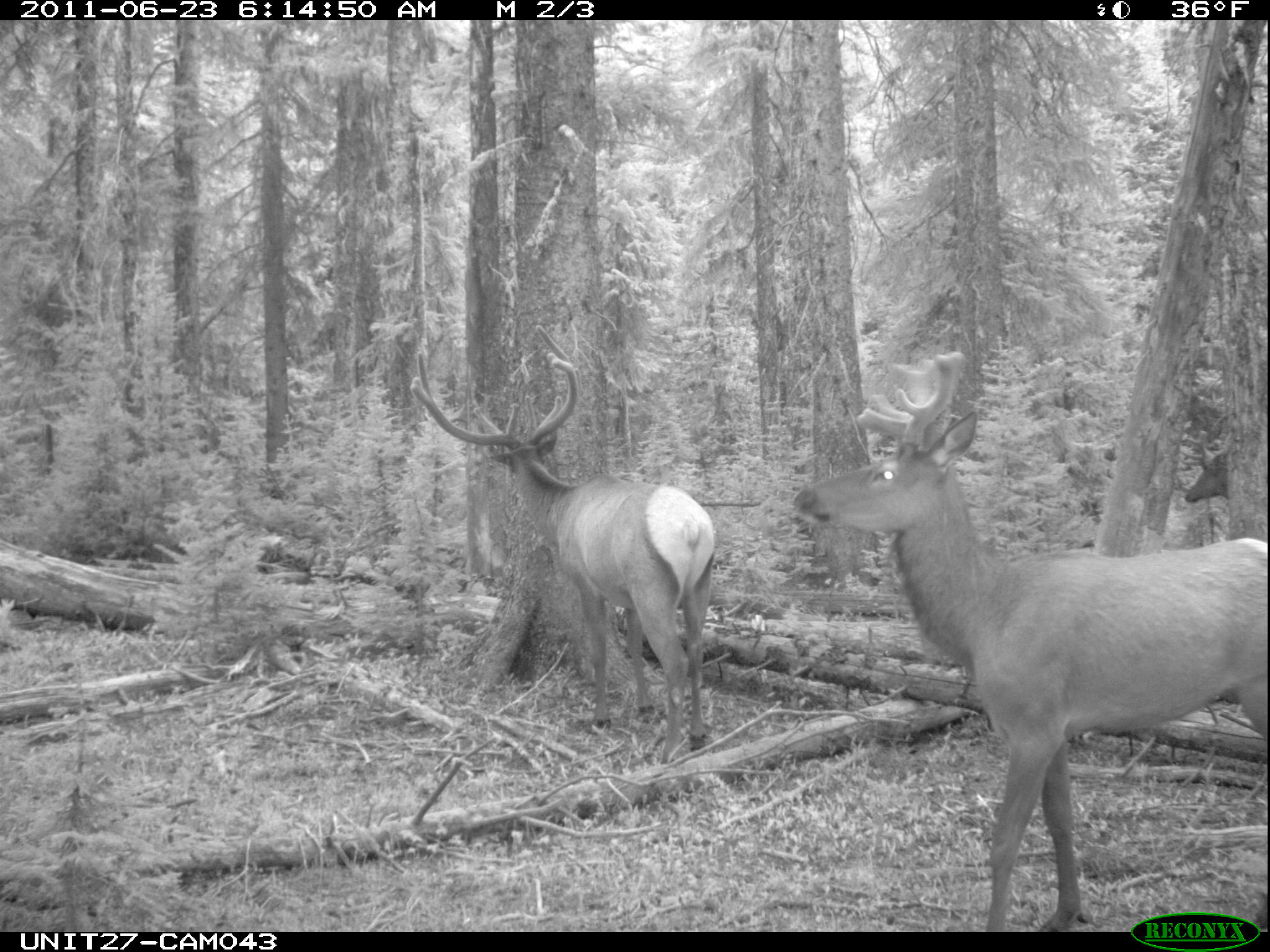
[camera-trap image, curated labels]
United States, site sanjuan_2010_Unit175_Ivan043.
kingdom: Animalia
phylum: Chordata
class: Mammalia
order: Artiodactyla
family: Cervidae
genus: Cervus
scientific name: Cervus elaphus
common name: red deer